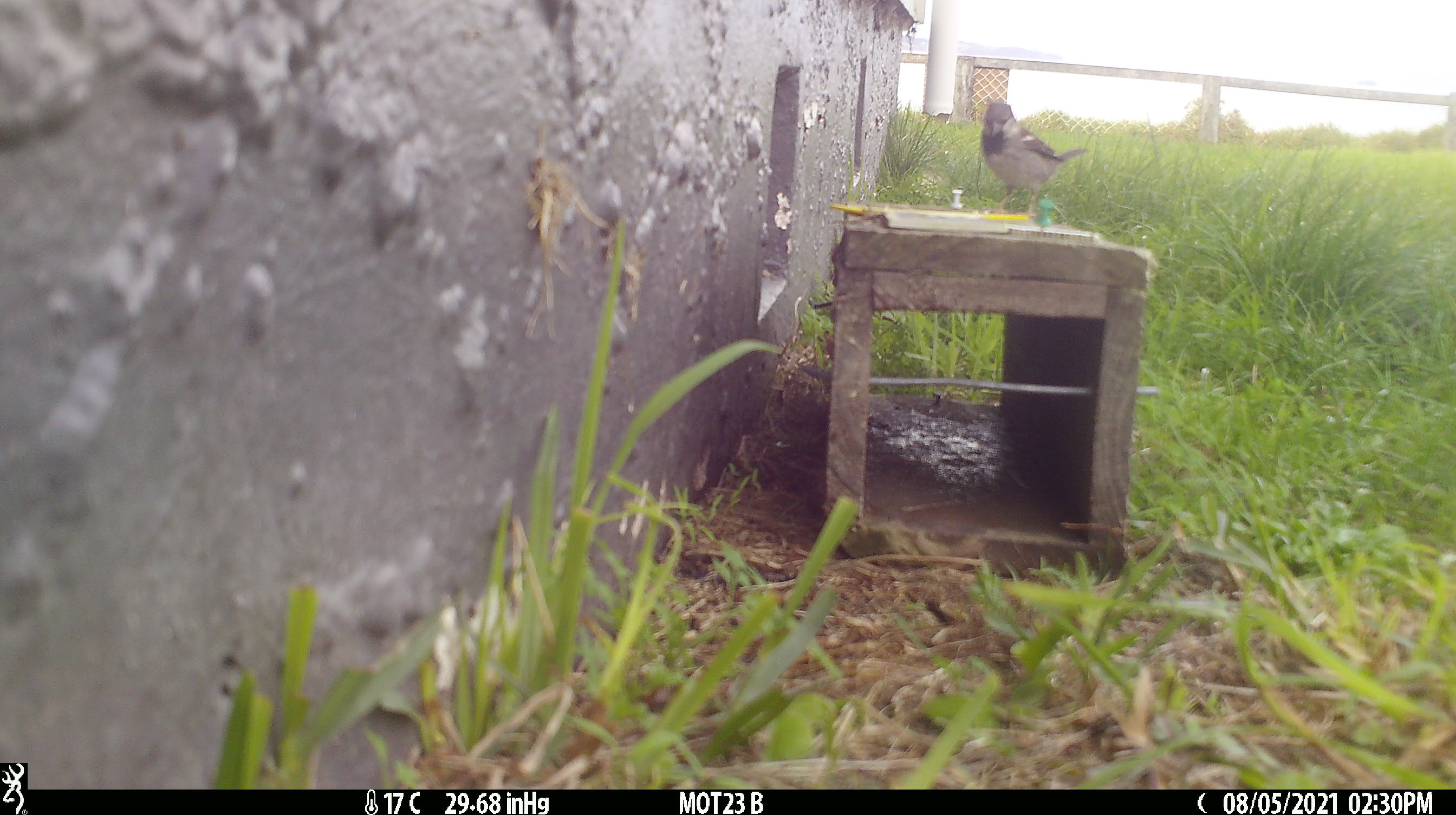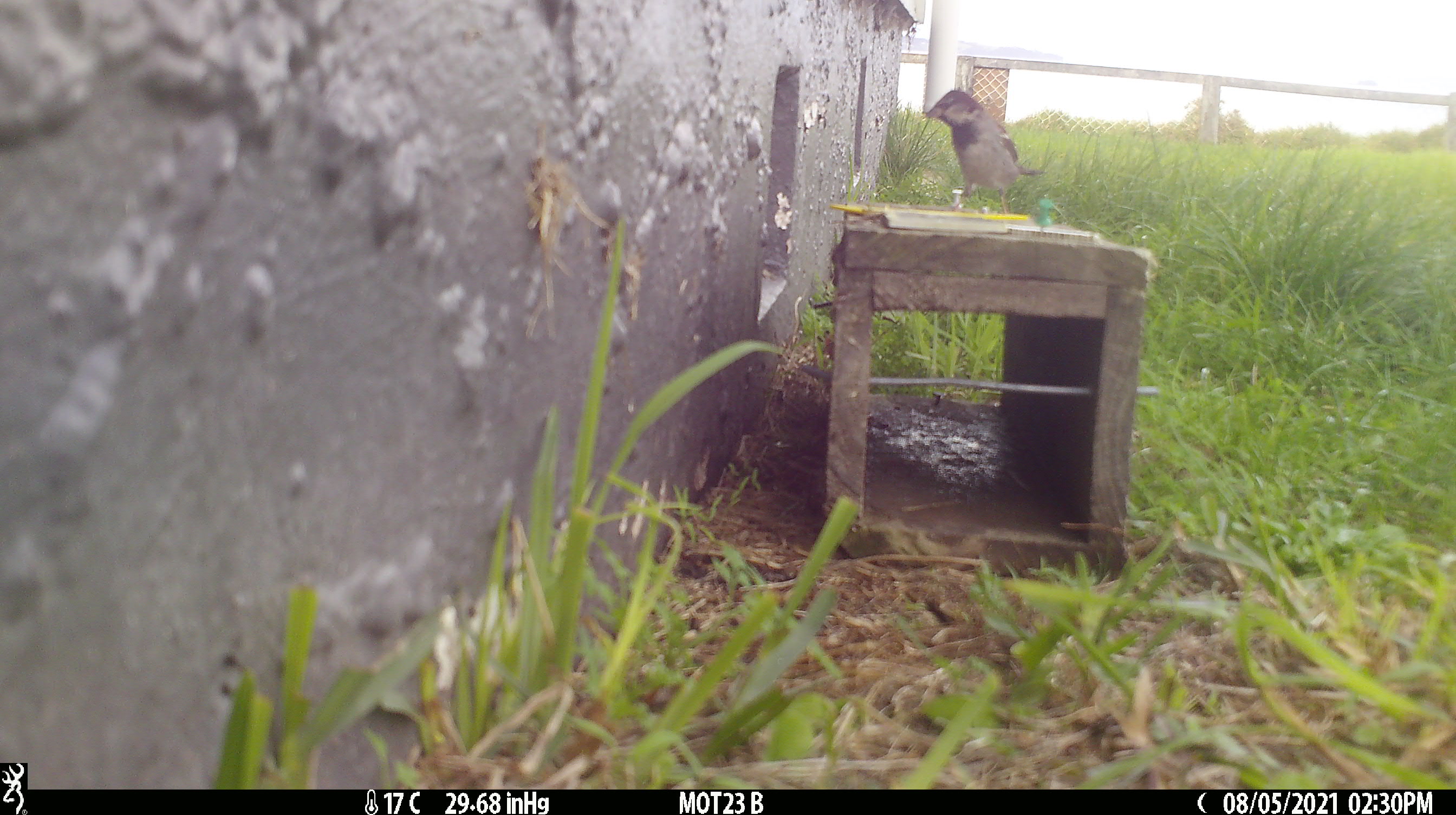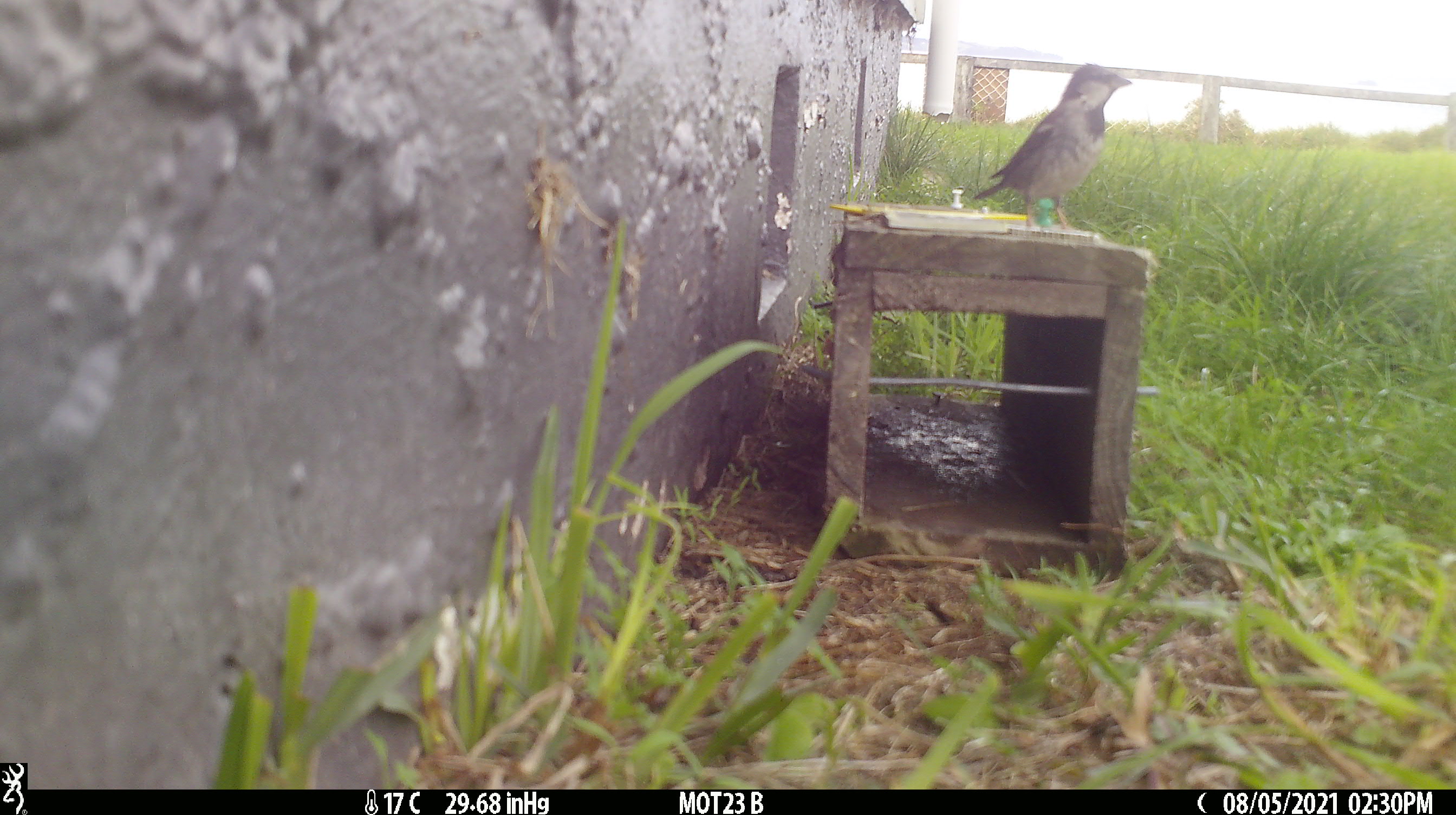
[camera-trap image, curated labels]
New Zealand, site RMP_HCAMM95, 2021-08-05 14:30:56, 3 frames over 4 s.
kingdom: Animalia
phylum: Chordata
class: Aves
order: Passeriformes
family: Passeridae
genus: Passer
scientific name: Passer domesticus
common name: house sparrow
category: sparrow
Sparrow (house sparrow) (Passer domesticus).